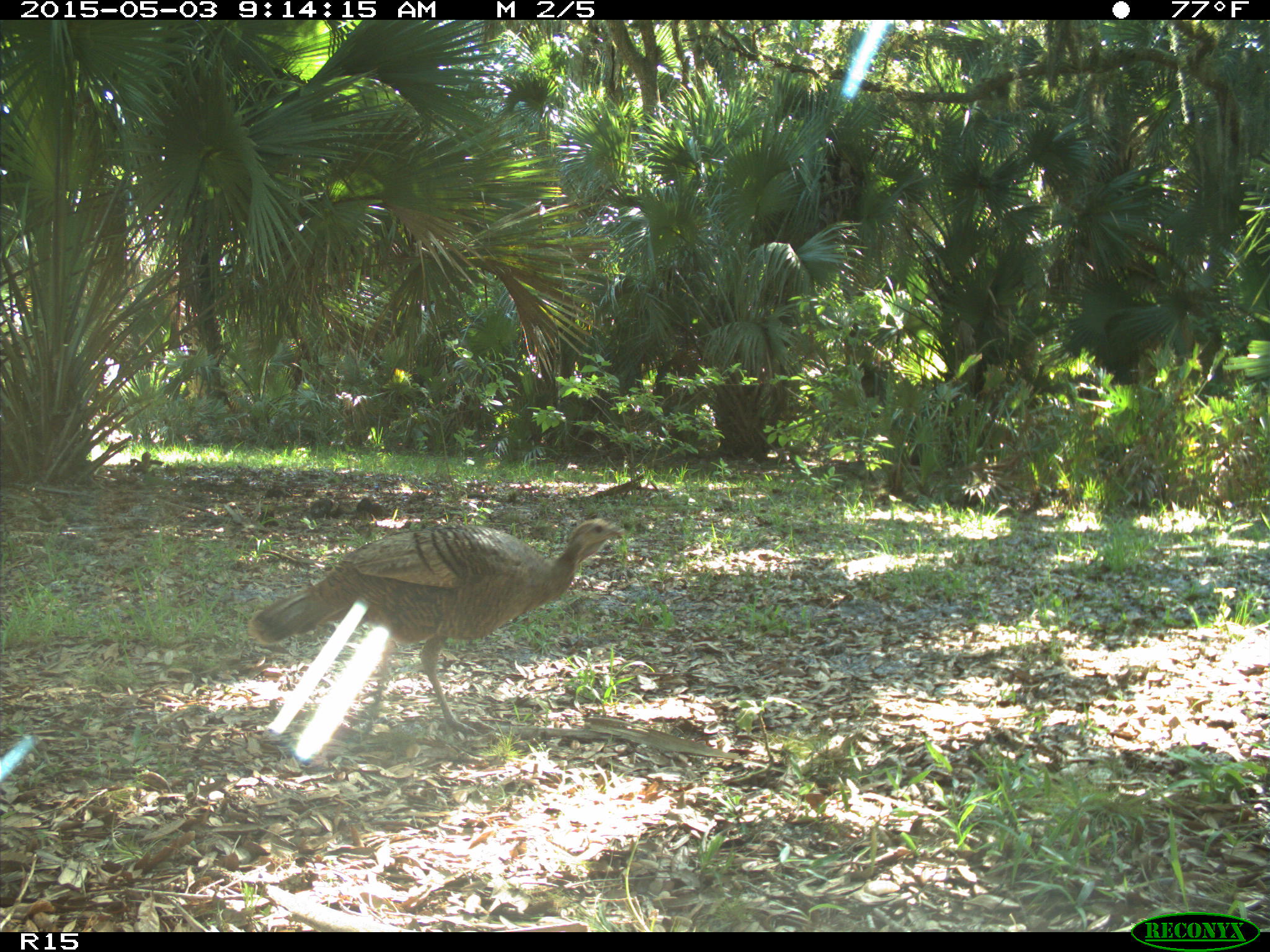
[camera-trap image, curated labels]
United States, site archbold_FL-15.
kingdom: Animalia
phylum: Chordata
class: Aves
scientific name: Aves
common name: birds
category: unidentified bird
Unidentified bird (birds) (Aves).